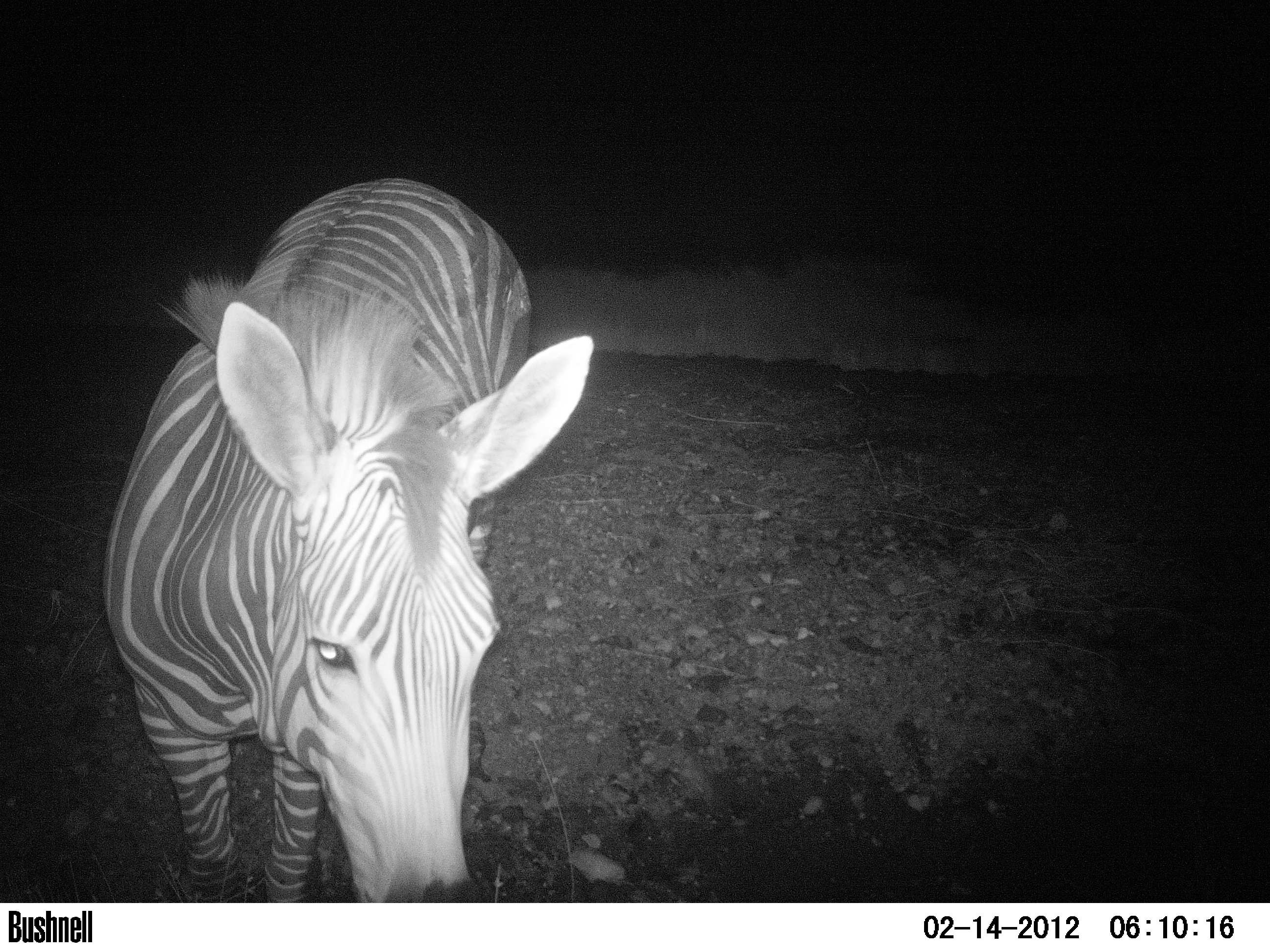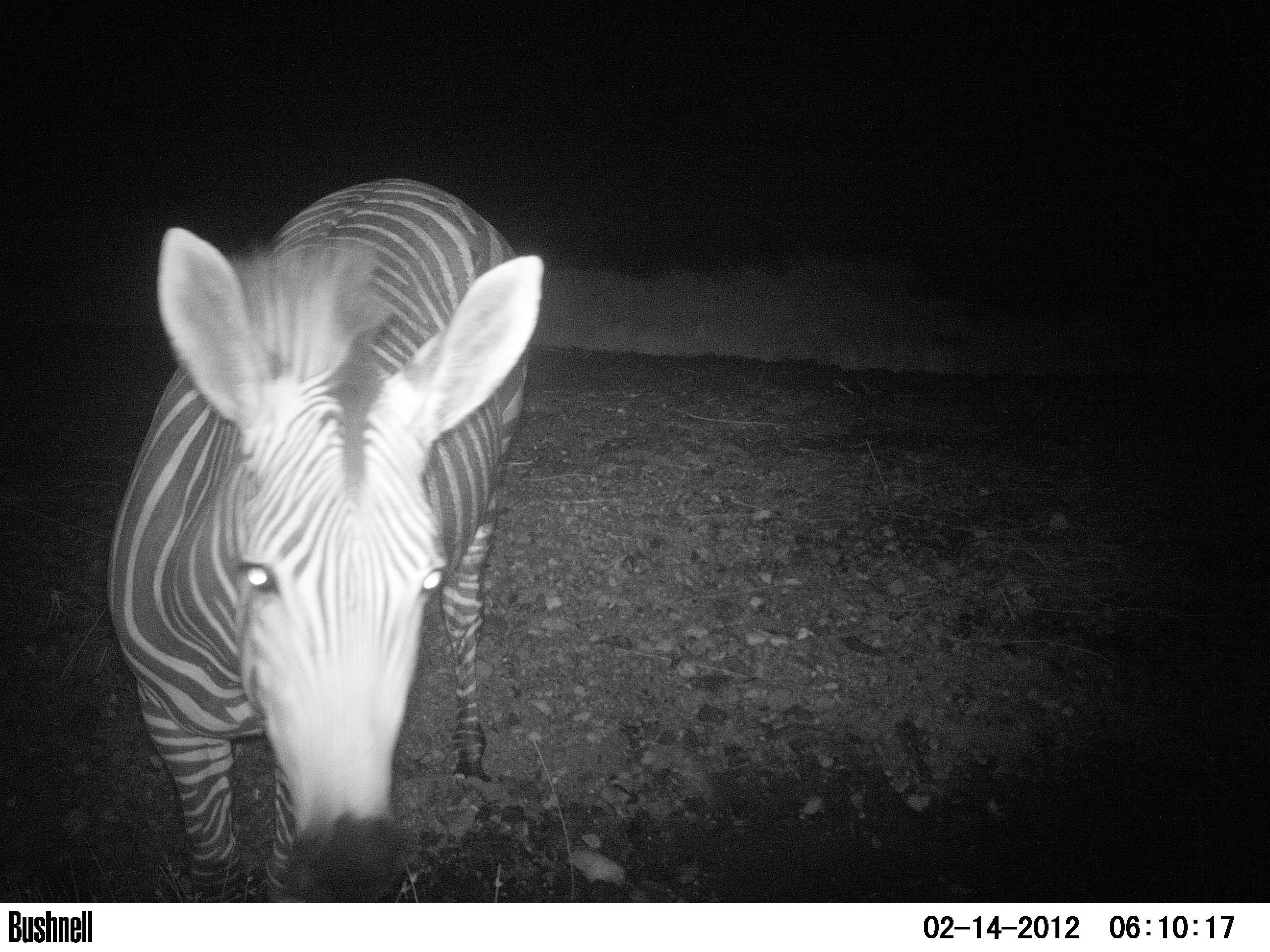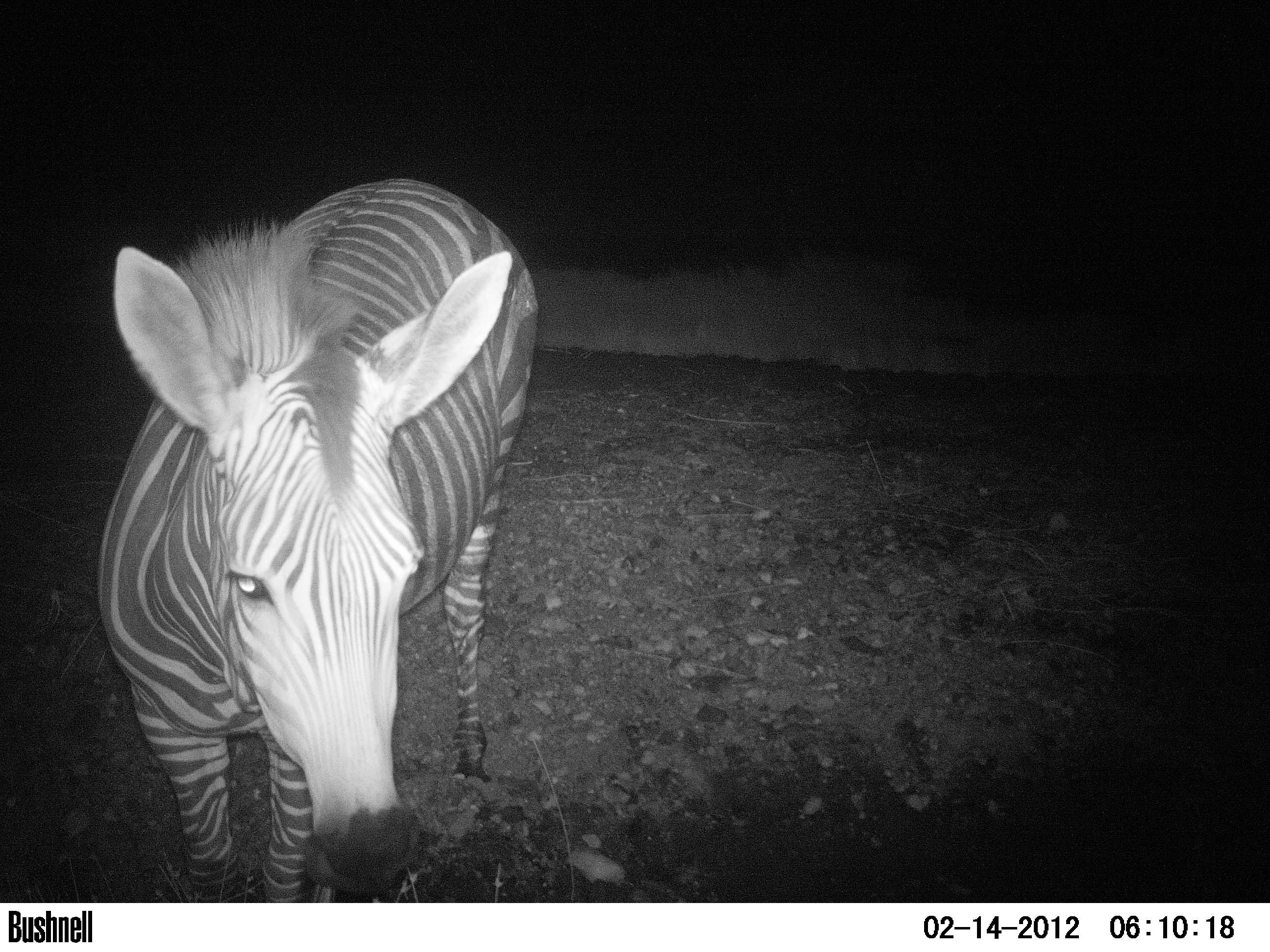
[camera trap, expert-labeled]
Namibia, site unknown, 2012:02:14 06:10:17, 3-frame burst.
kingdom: Animalia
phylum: Chordata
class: Mammalia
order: Perissodactyla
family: Equidae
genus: Equus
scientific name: Equus zebra hartmannae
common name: hartmann's mountain zebra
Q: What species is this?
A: Equus zebra hartmannae (hartmann's mountain zebra).